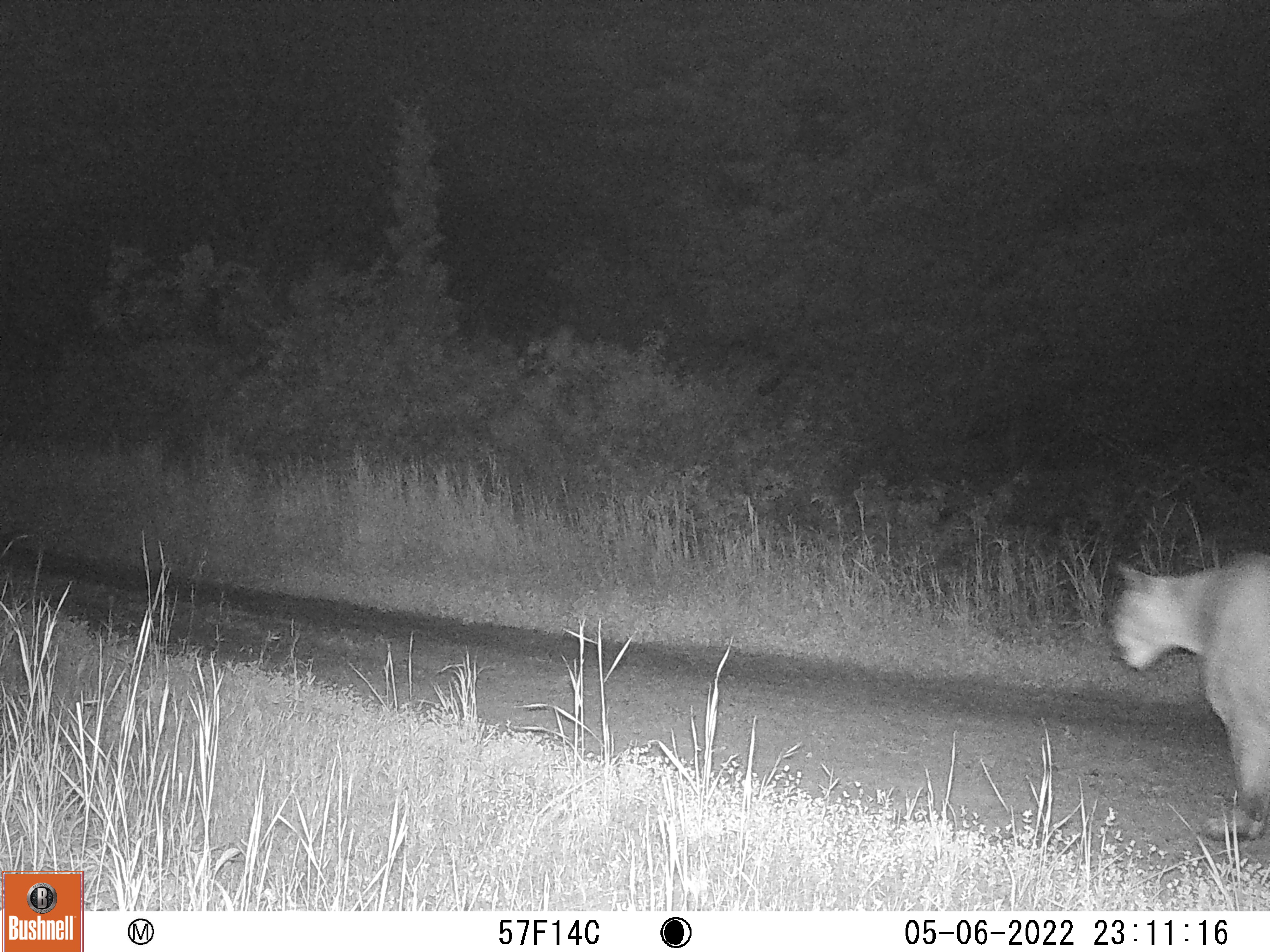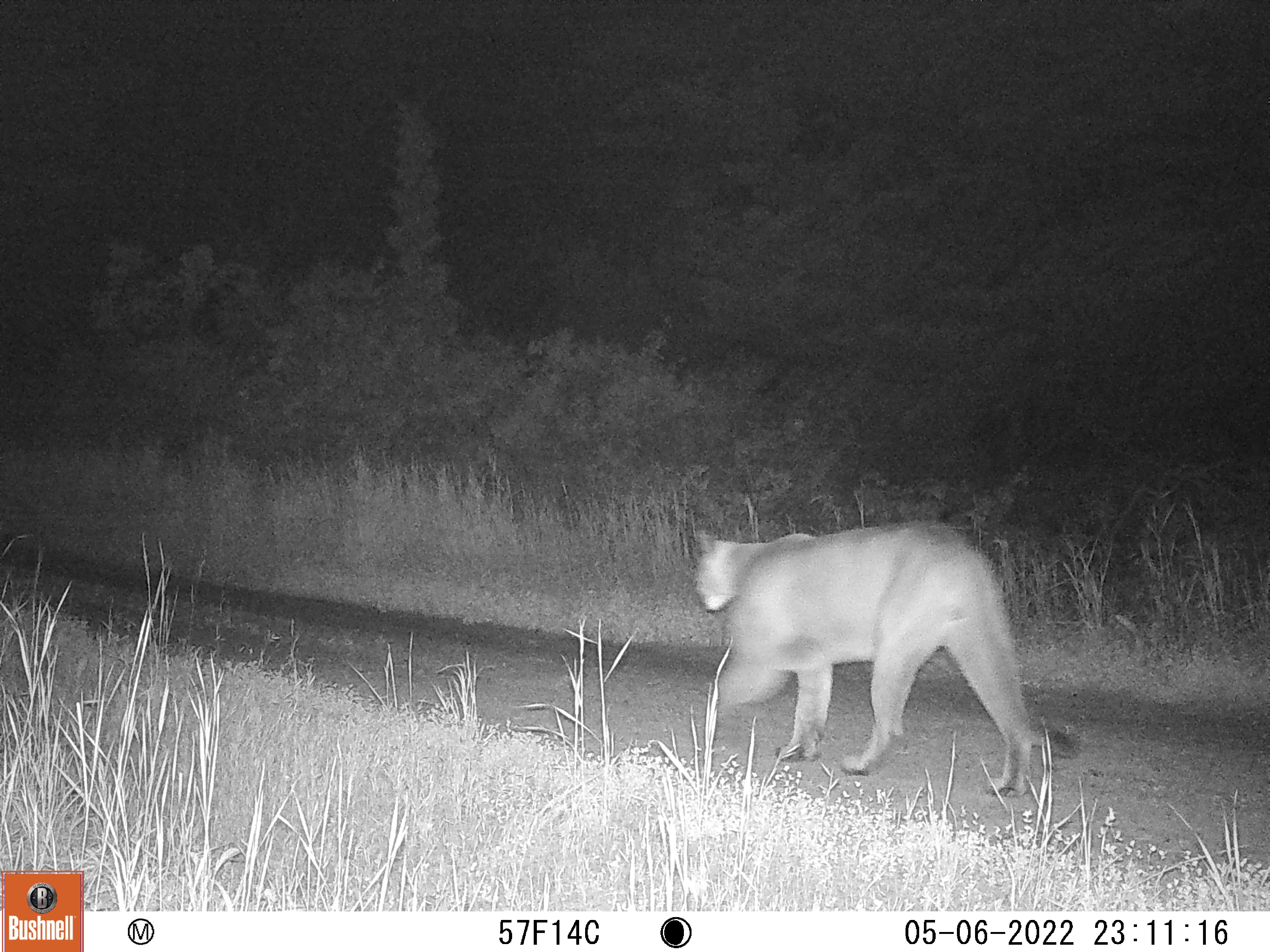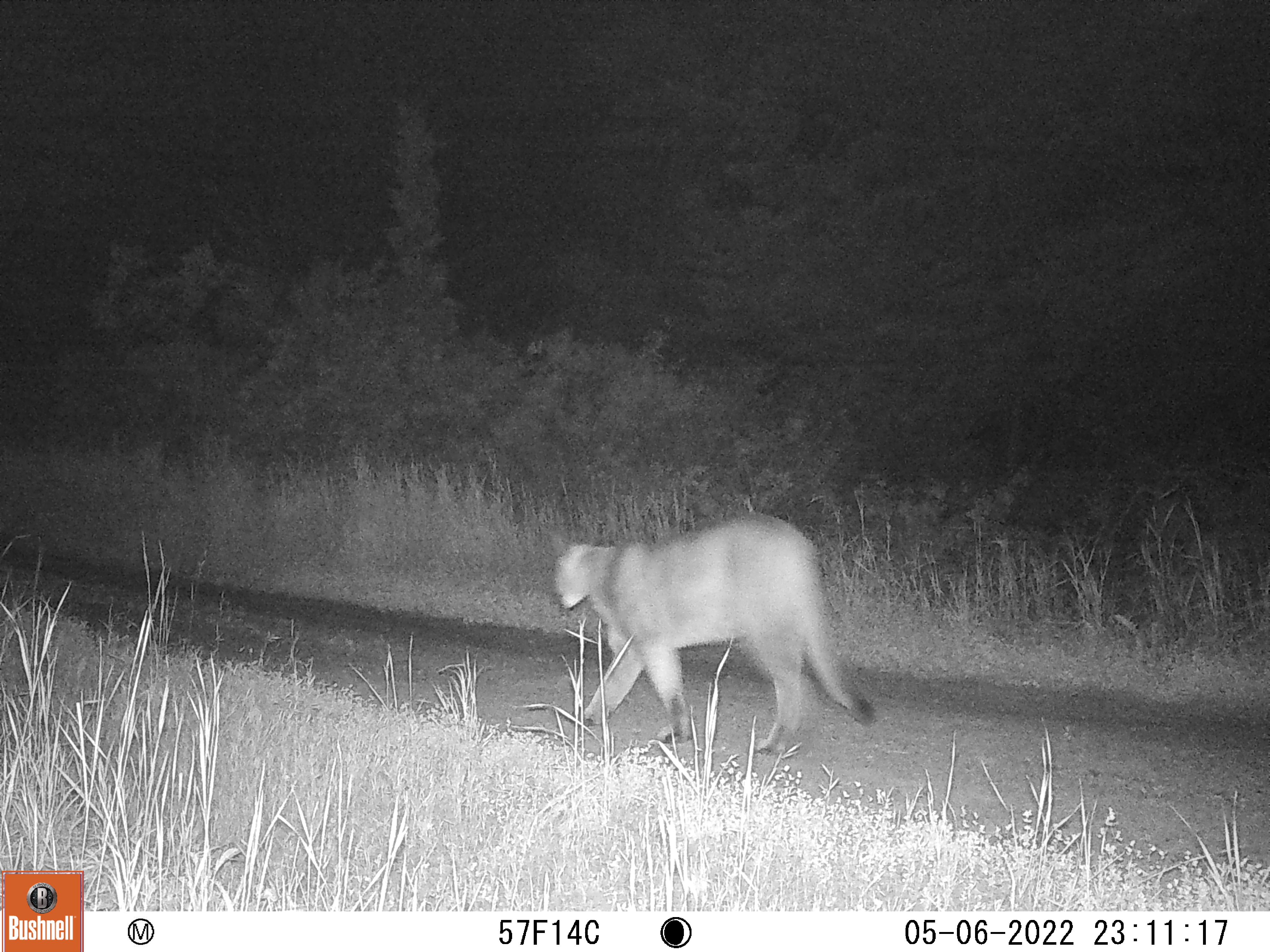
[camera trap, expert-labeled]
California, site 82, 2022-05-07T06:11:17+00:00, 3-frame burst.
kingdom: Animalia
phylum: Chordata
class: Mammalia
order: Carnivora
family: Felidae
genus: Puma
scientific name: Puma concolor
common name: puma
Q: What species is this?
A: Puma (Puma concolor).